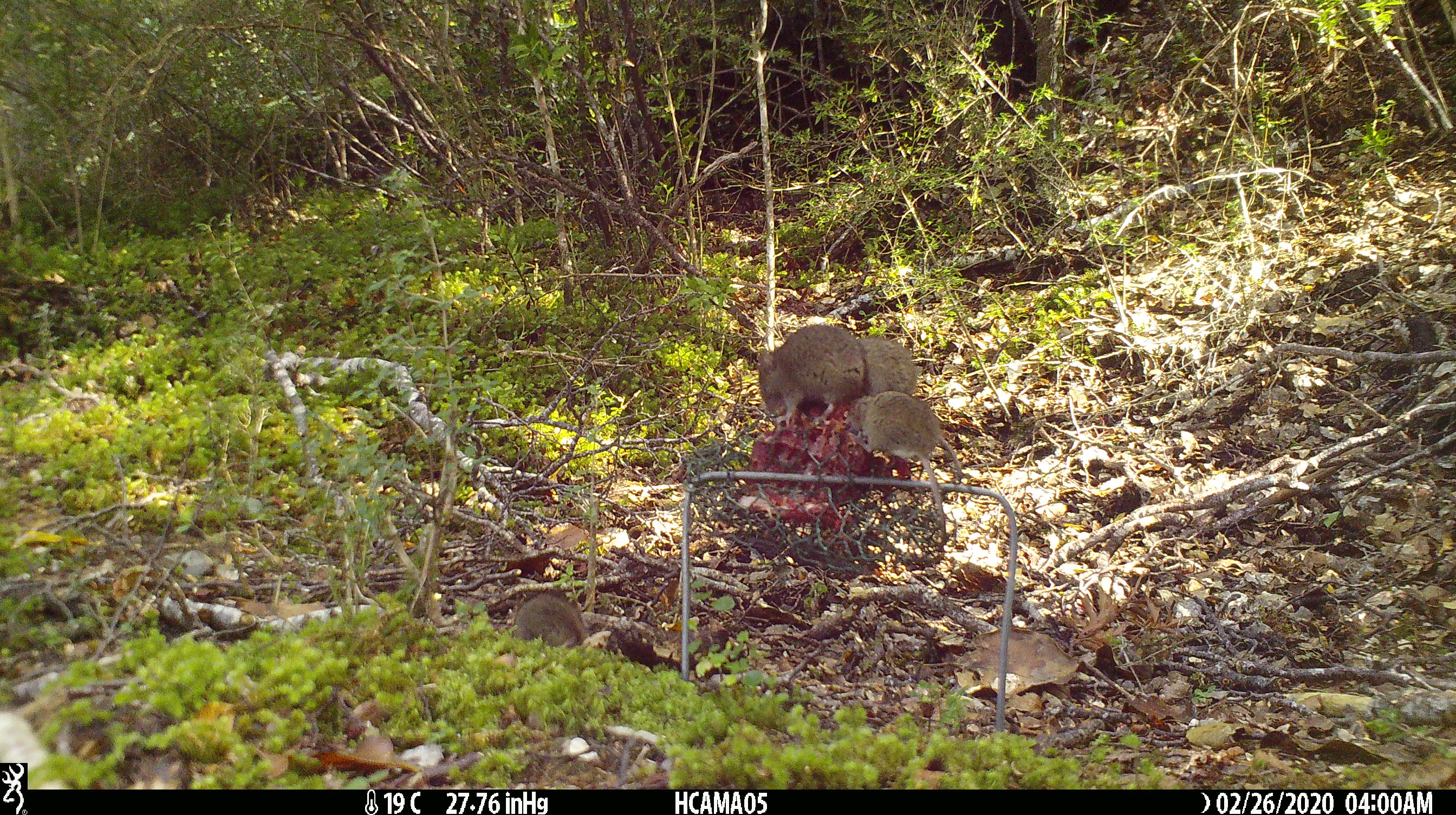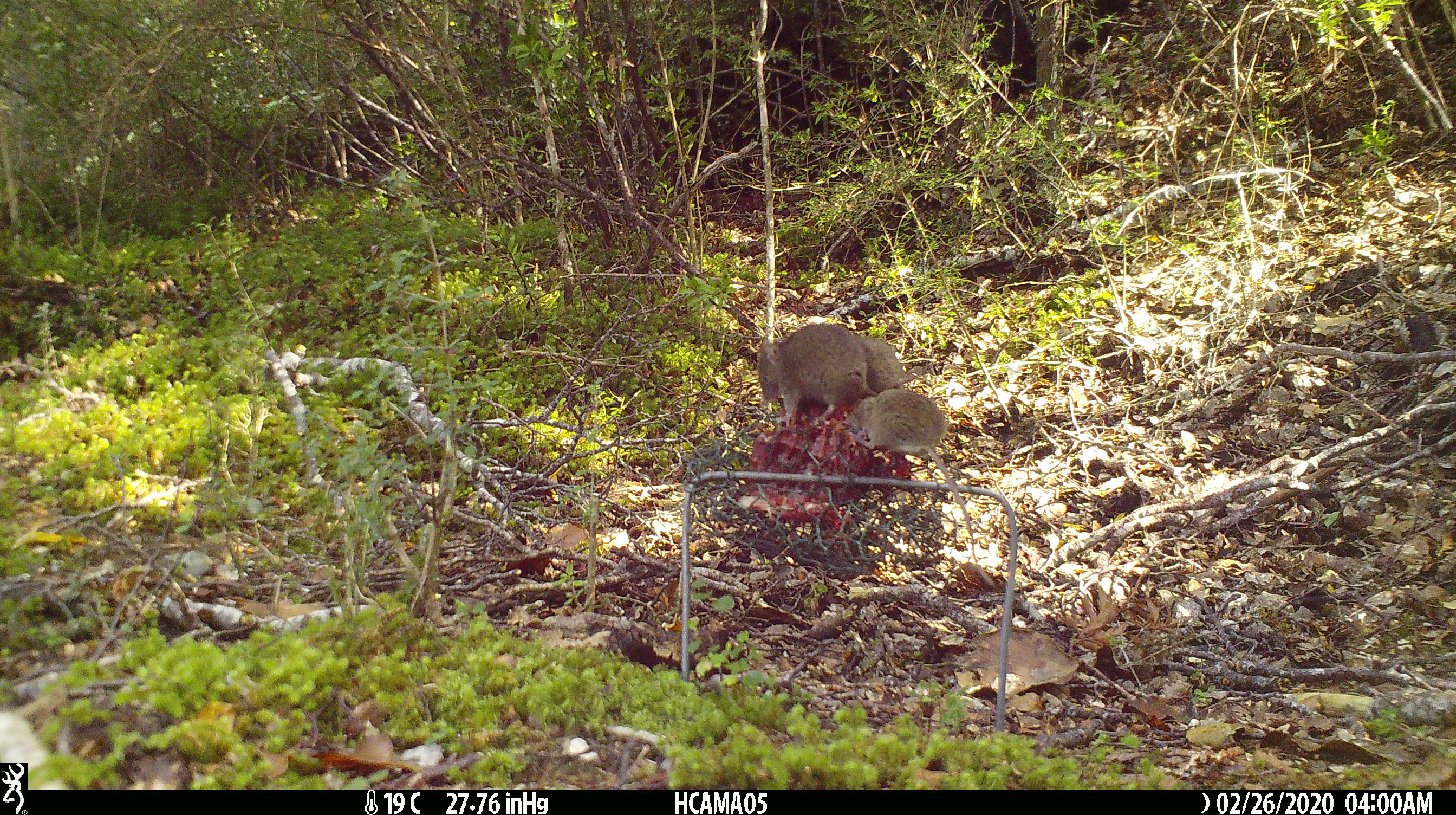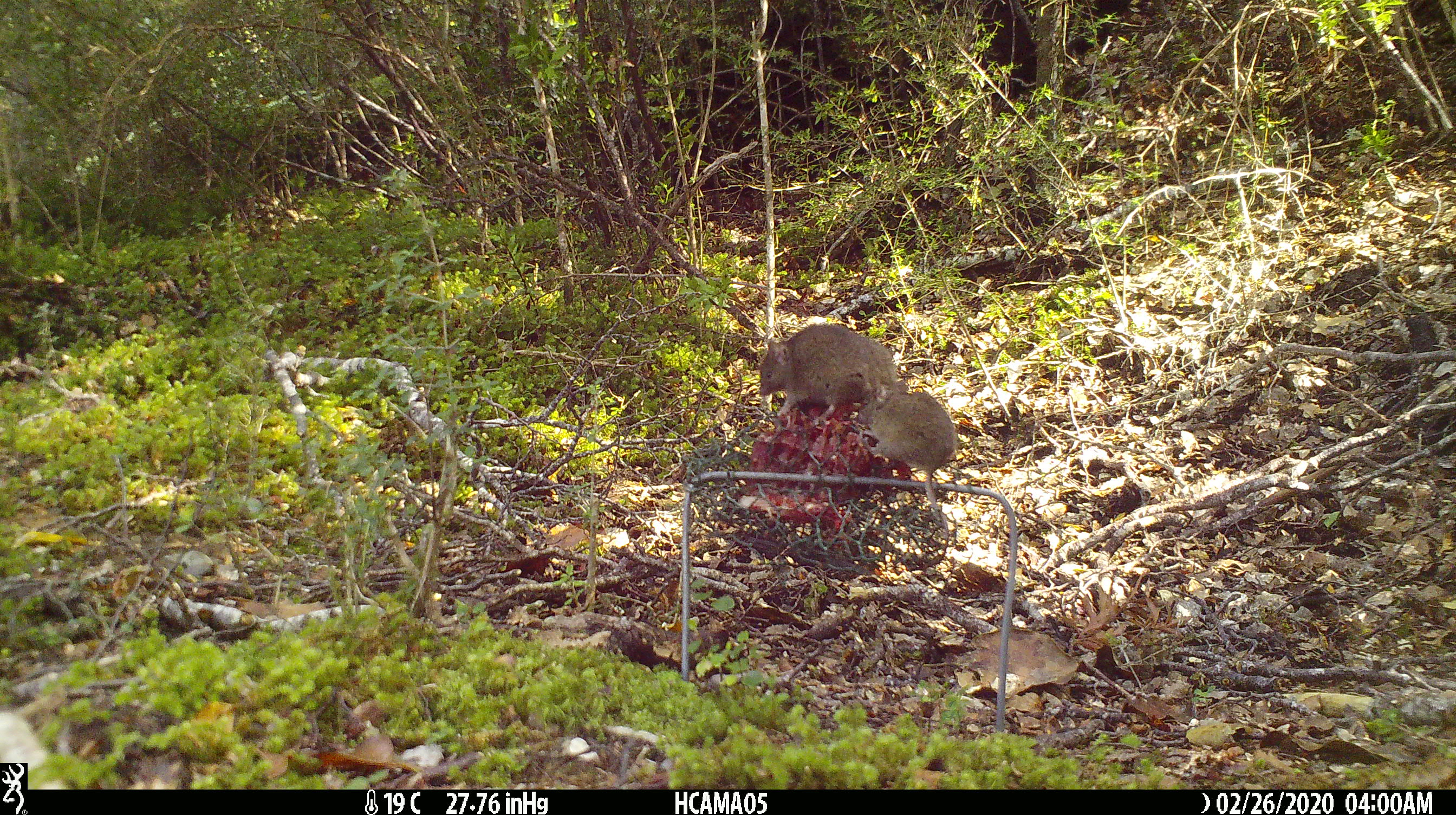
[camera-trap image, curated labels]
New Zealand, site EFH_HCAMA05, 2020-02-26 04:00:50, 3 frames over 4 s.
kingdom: Animalia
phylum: Chordata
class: Mammalia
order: Rodentia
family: Muridae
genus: Mus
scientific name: Mus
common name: mouse